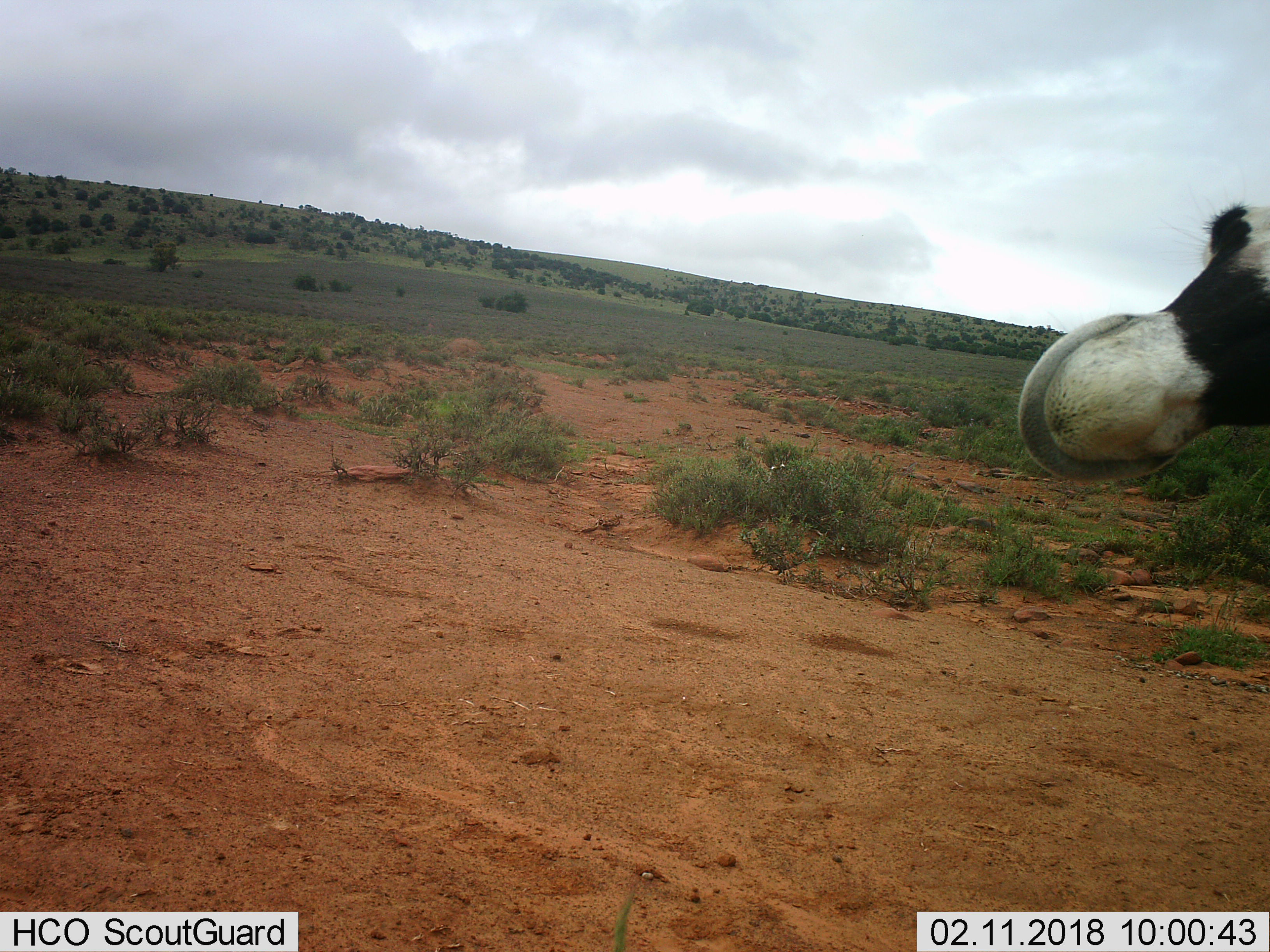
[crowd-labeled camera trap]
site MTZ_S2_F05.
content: unidentified animal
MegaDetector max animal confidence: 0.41